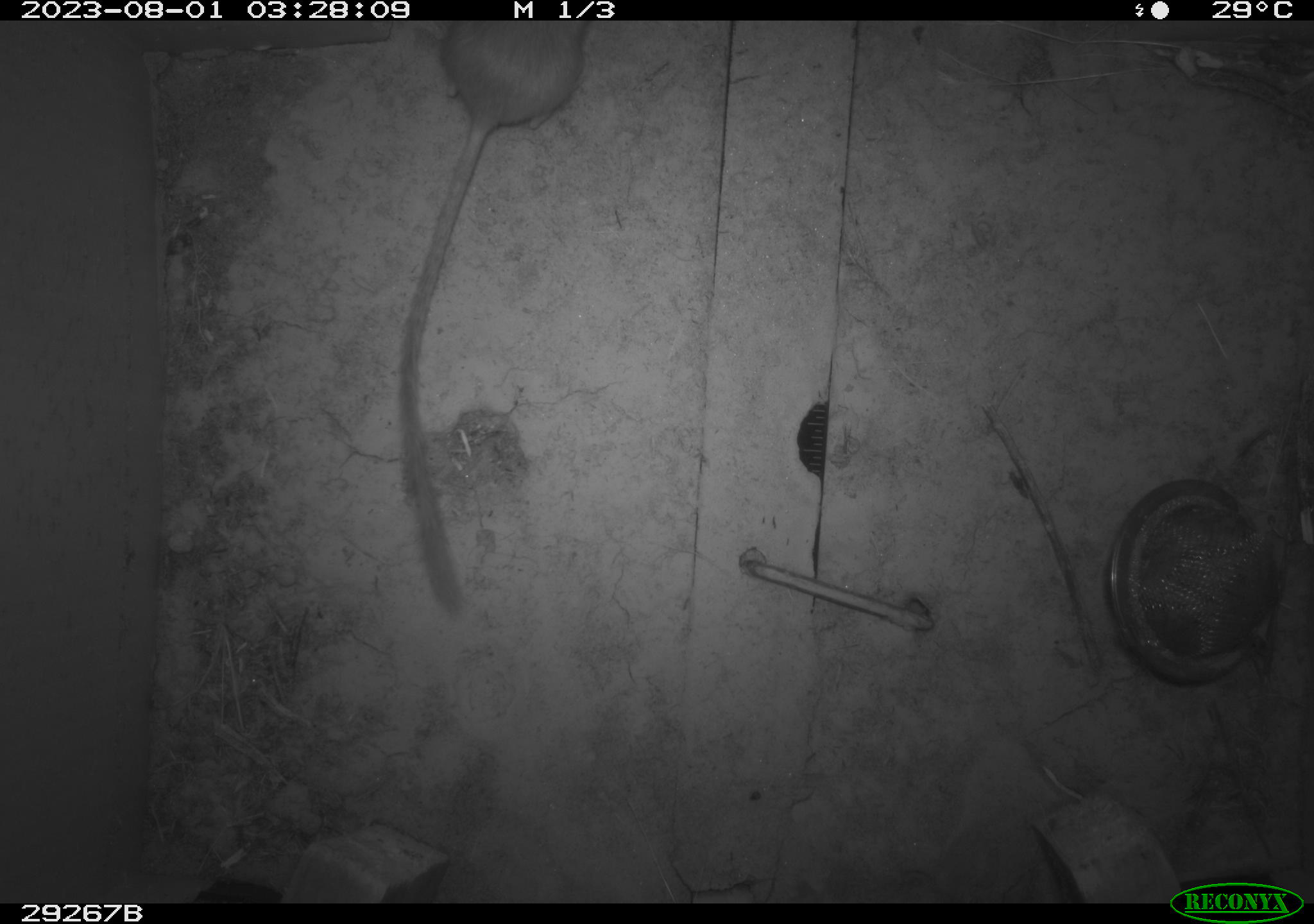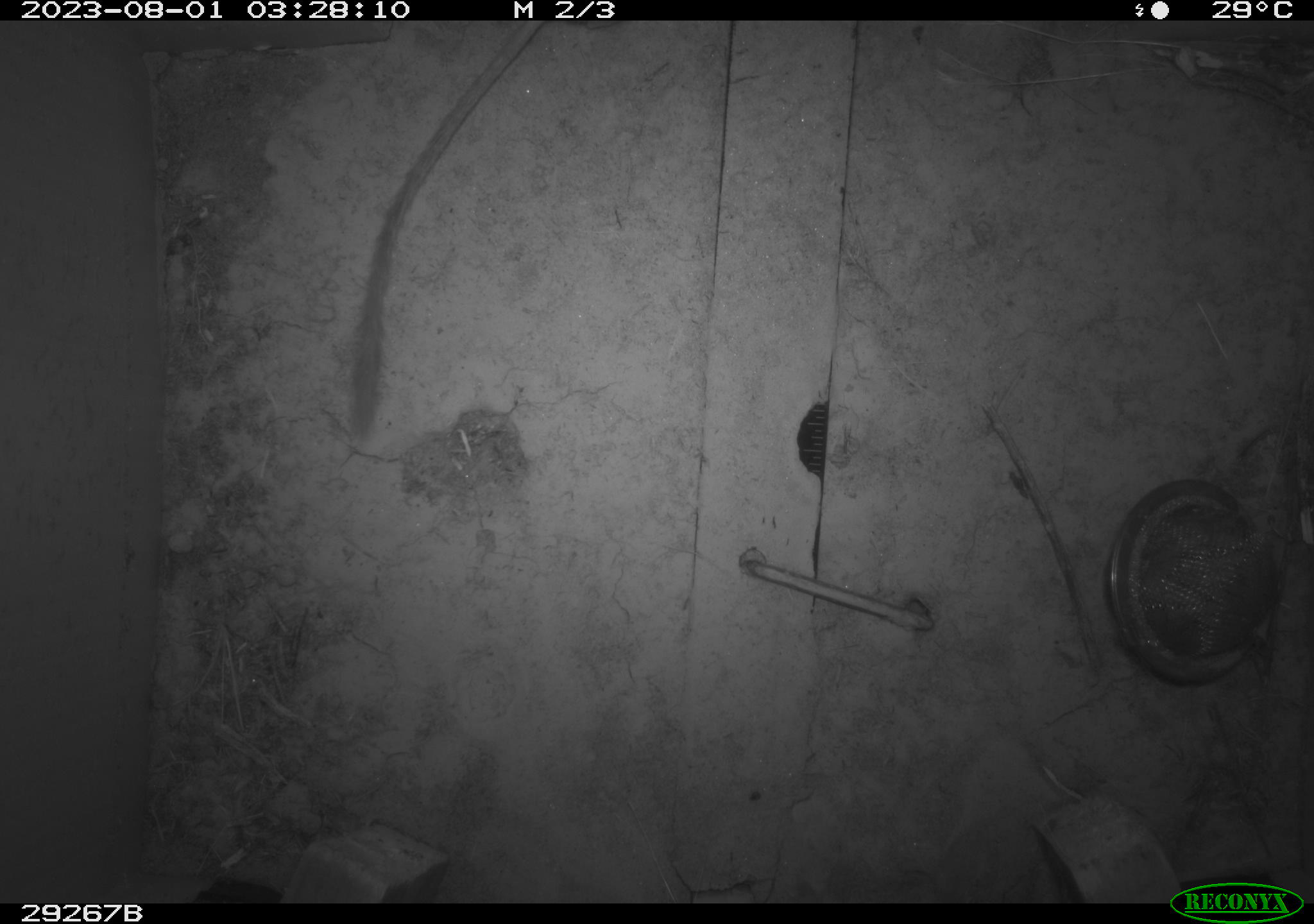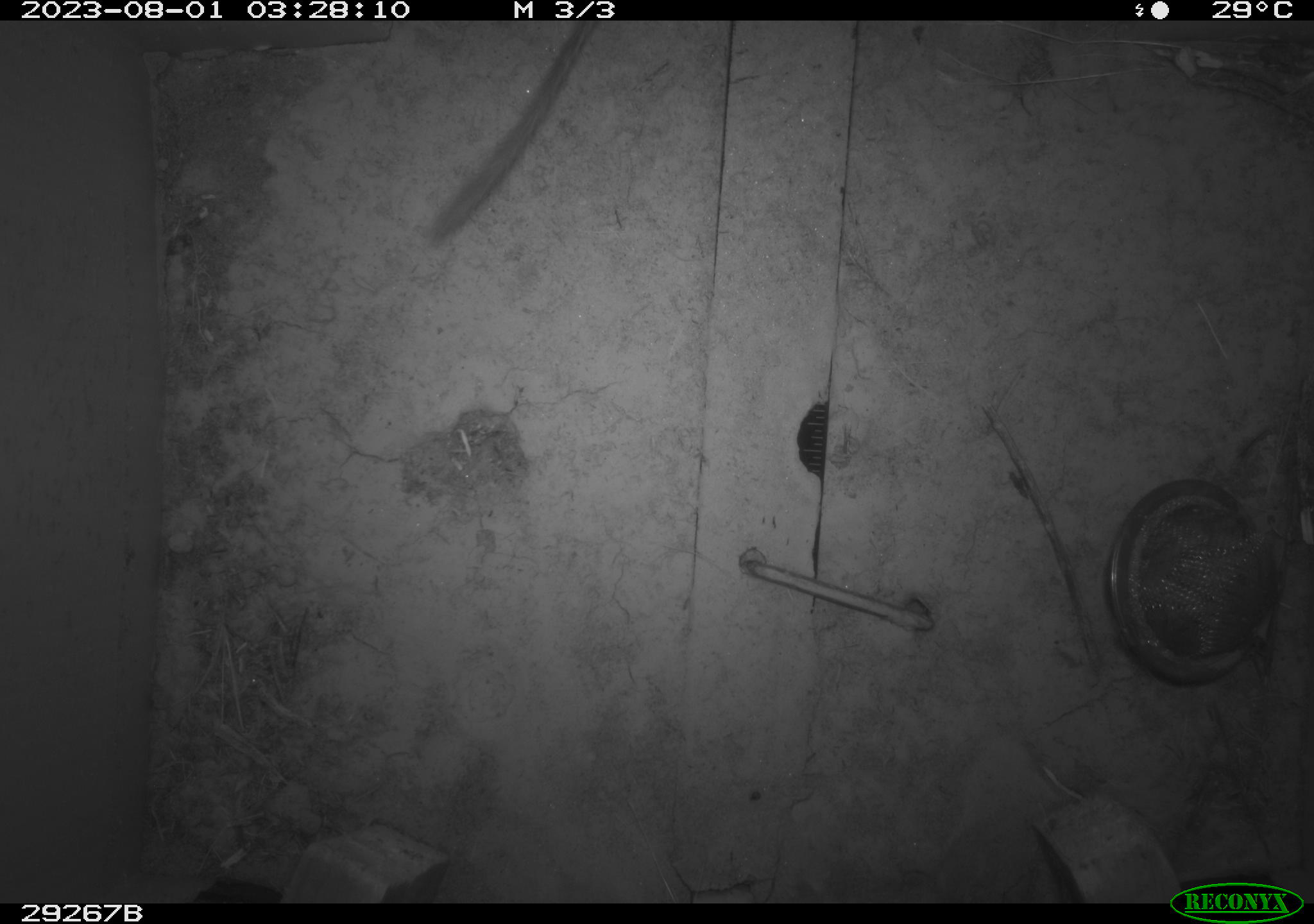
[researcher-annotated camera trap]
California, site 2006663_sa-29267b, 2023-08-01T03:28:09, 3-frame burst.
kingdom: Animalia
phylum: Chordata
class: Mammalia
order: Rodentia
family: Heteromyidae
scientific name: Heteromyidae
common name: kangaroo rats and pocket mice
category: heteromyidae family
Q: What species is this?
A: Heteromyidae family (kangaroo rats and pocket mice) (Heteromyidae).